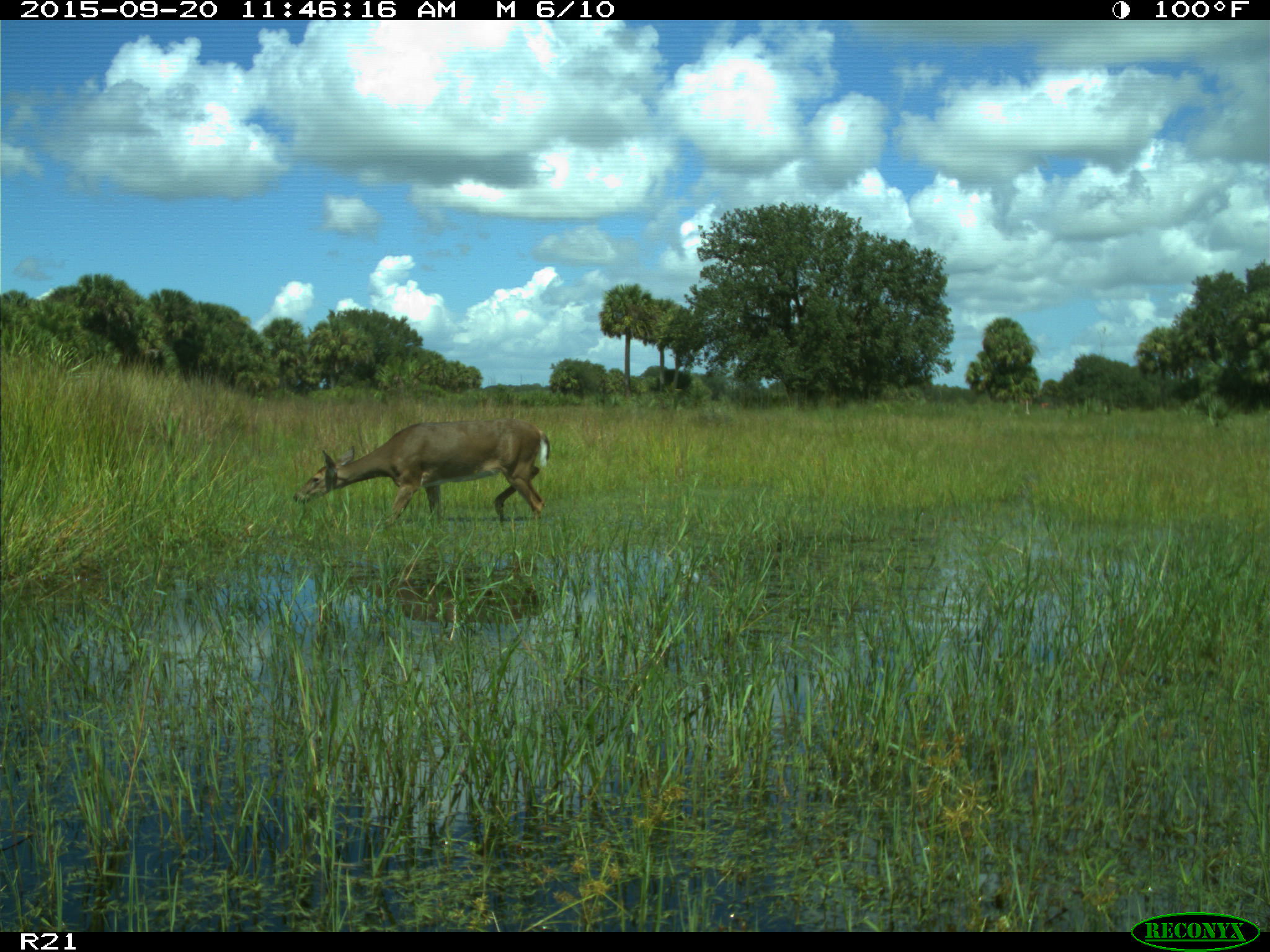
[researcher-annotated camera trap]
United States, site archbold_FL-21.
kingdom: Animalia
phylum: Chordata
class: Mammalia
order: Artiodactyla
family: Cervidae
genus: Odocoileus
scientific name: Odocoileus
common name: deer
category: unidentified deer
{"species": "unidentified deer (deer) (Odocoileus)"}